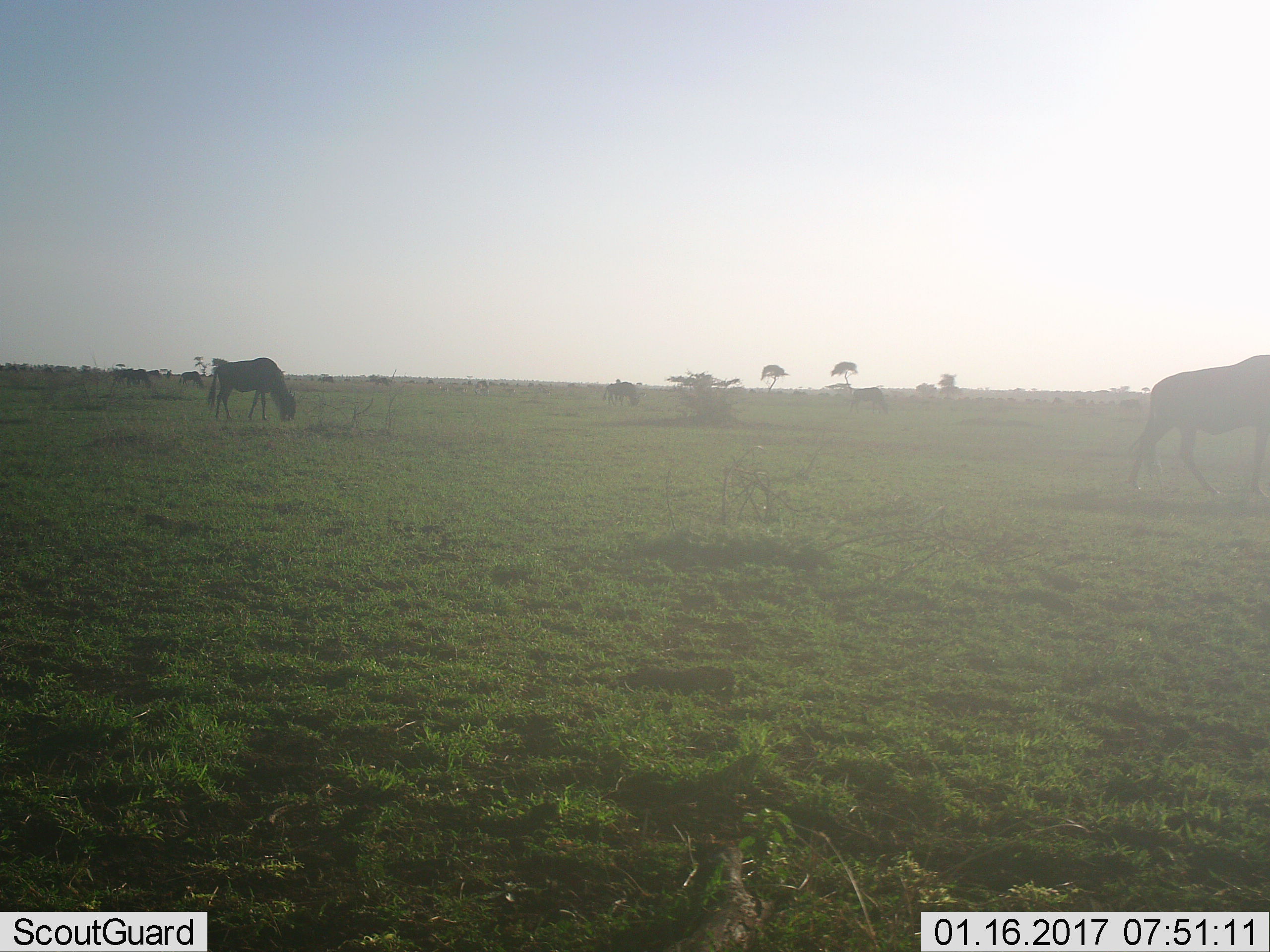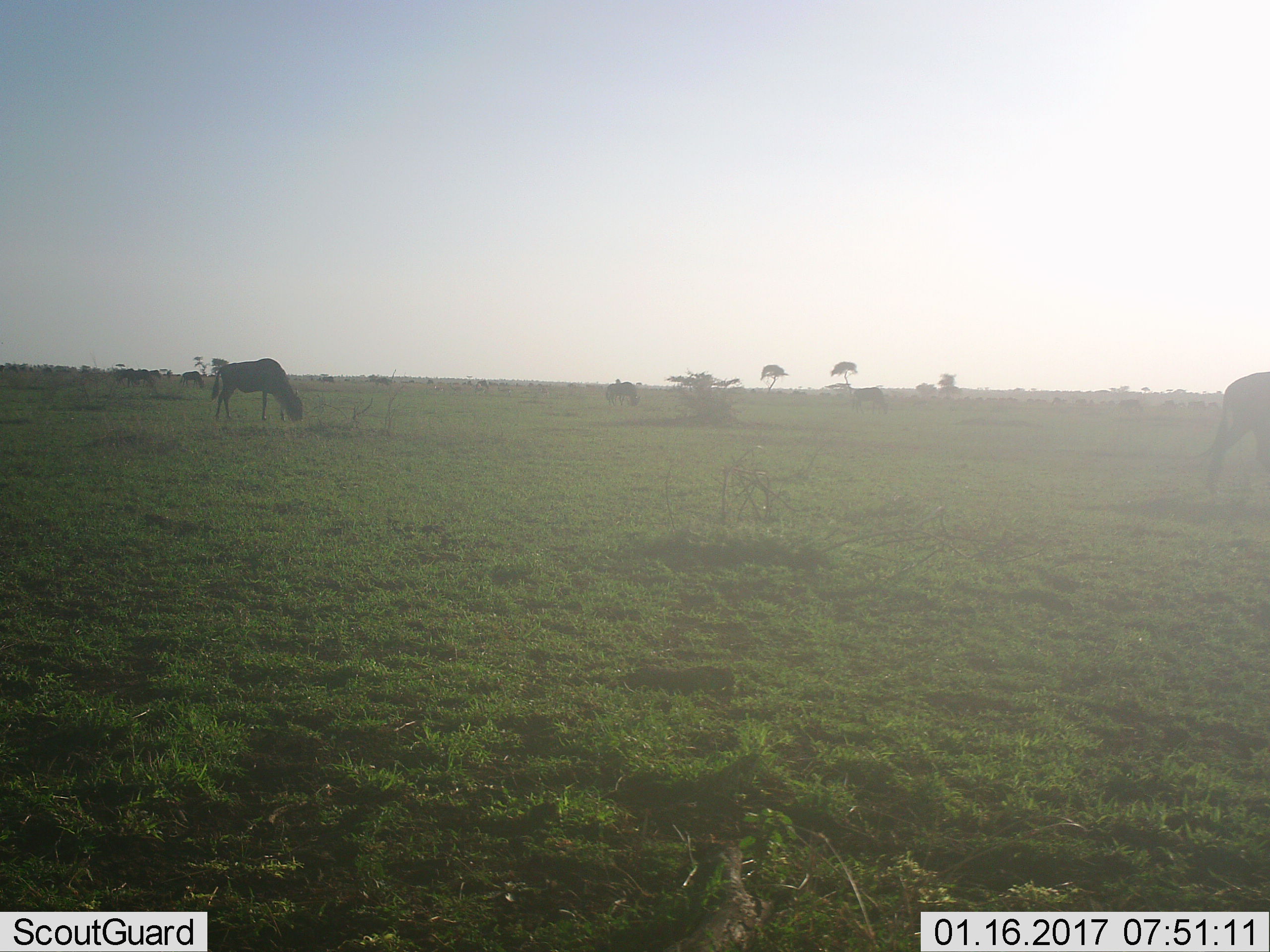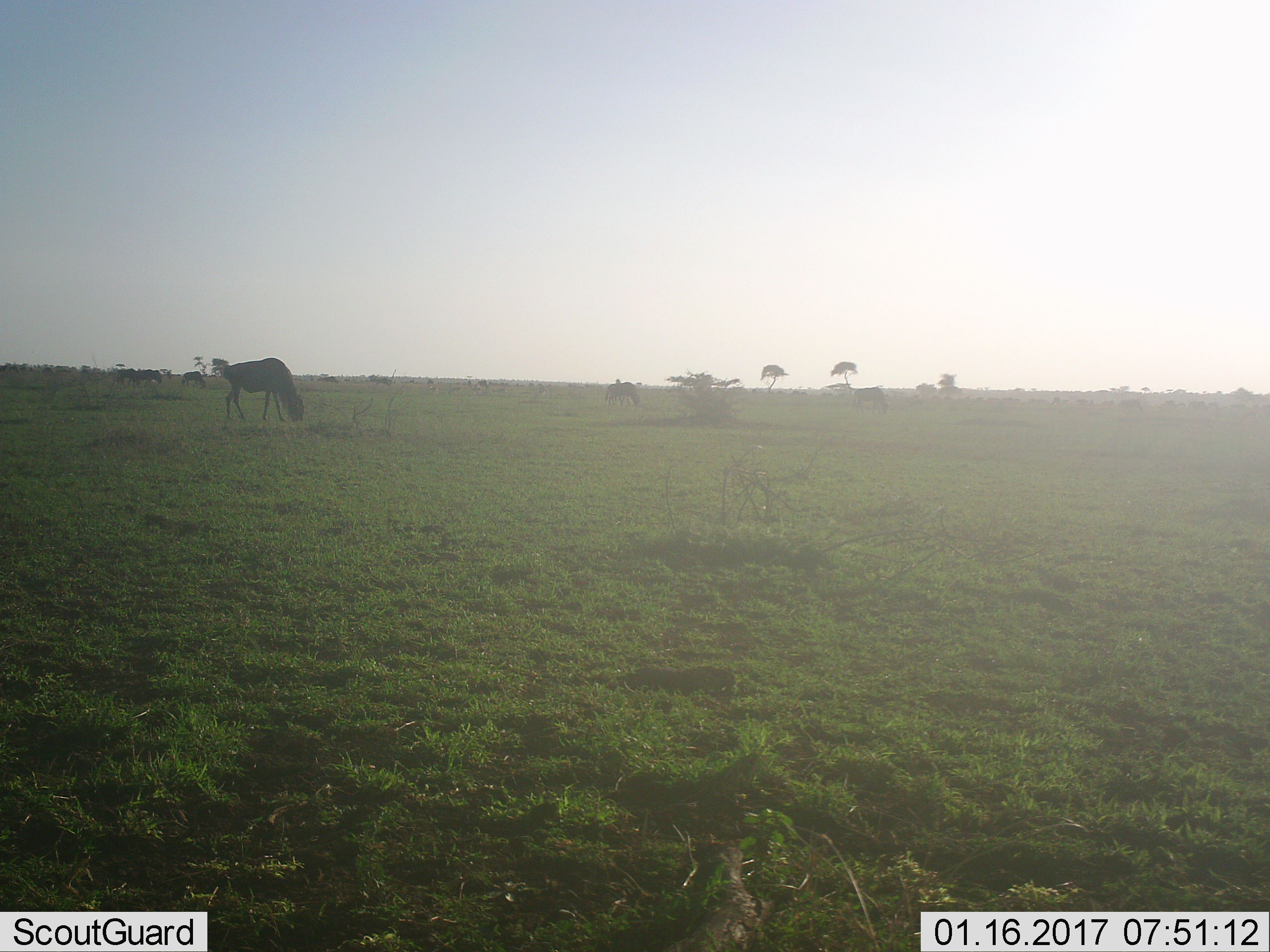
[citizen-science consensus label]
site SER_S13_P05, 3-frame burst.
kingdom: Animalia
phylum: Chordata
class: Mammalia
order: Artiodactyla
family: Bovidae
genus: Connochaetes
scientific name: Connochaetes taurinus taurinus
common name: blue wildebeest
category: wildebeestblue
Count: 6.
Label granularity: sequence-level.